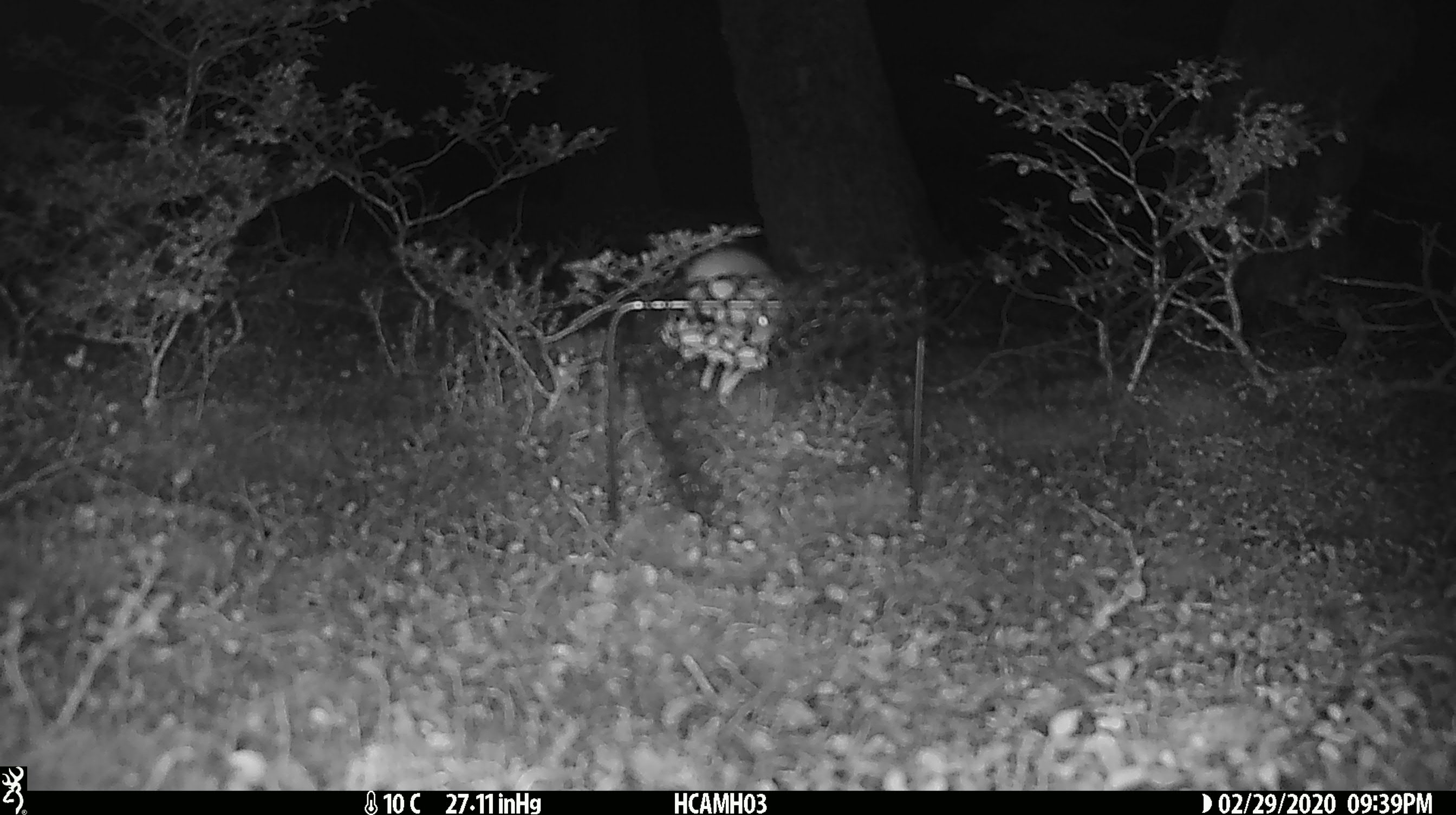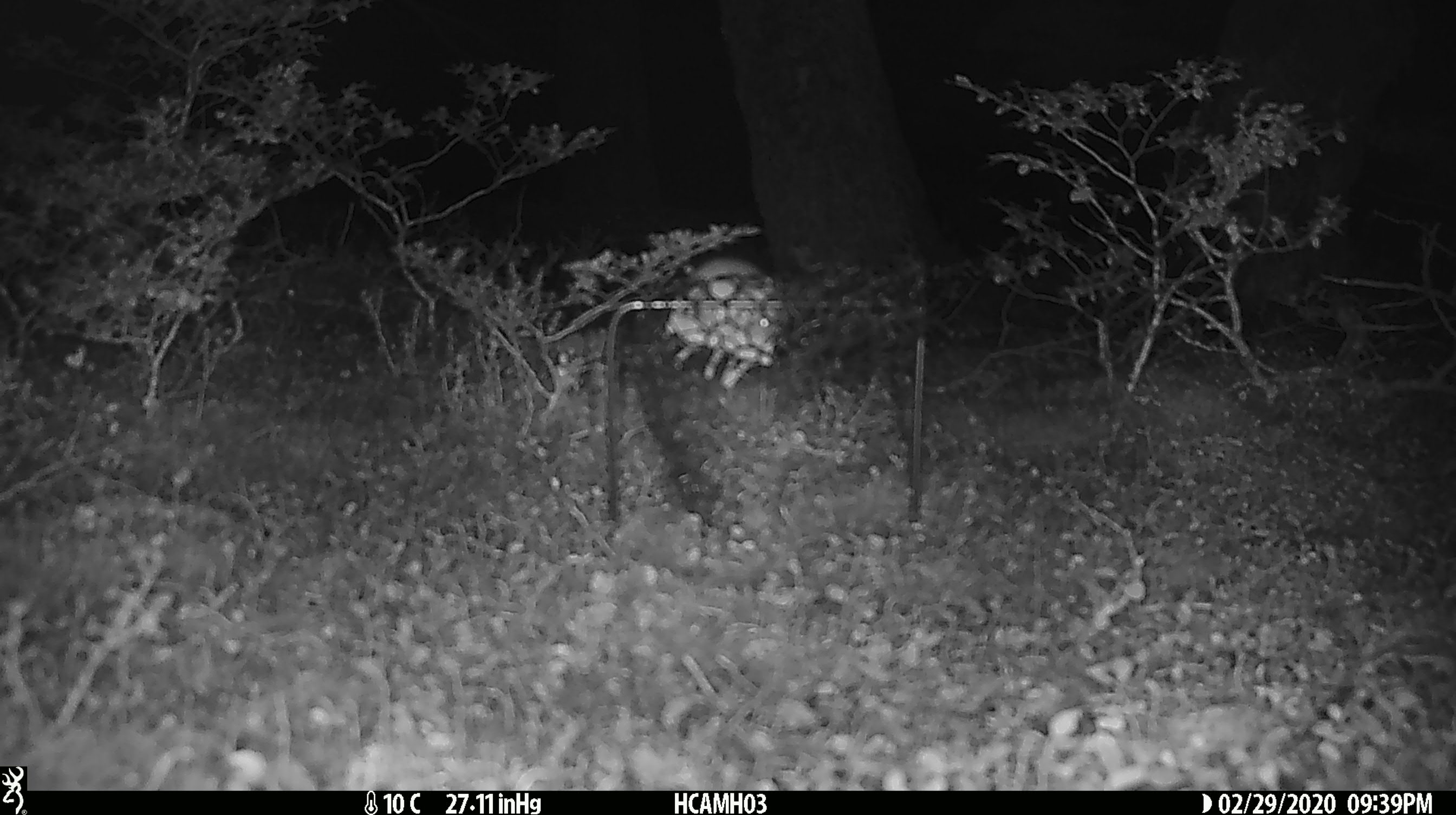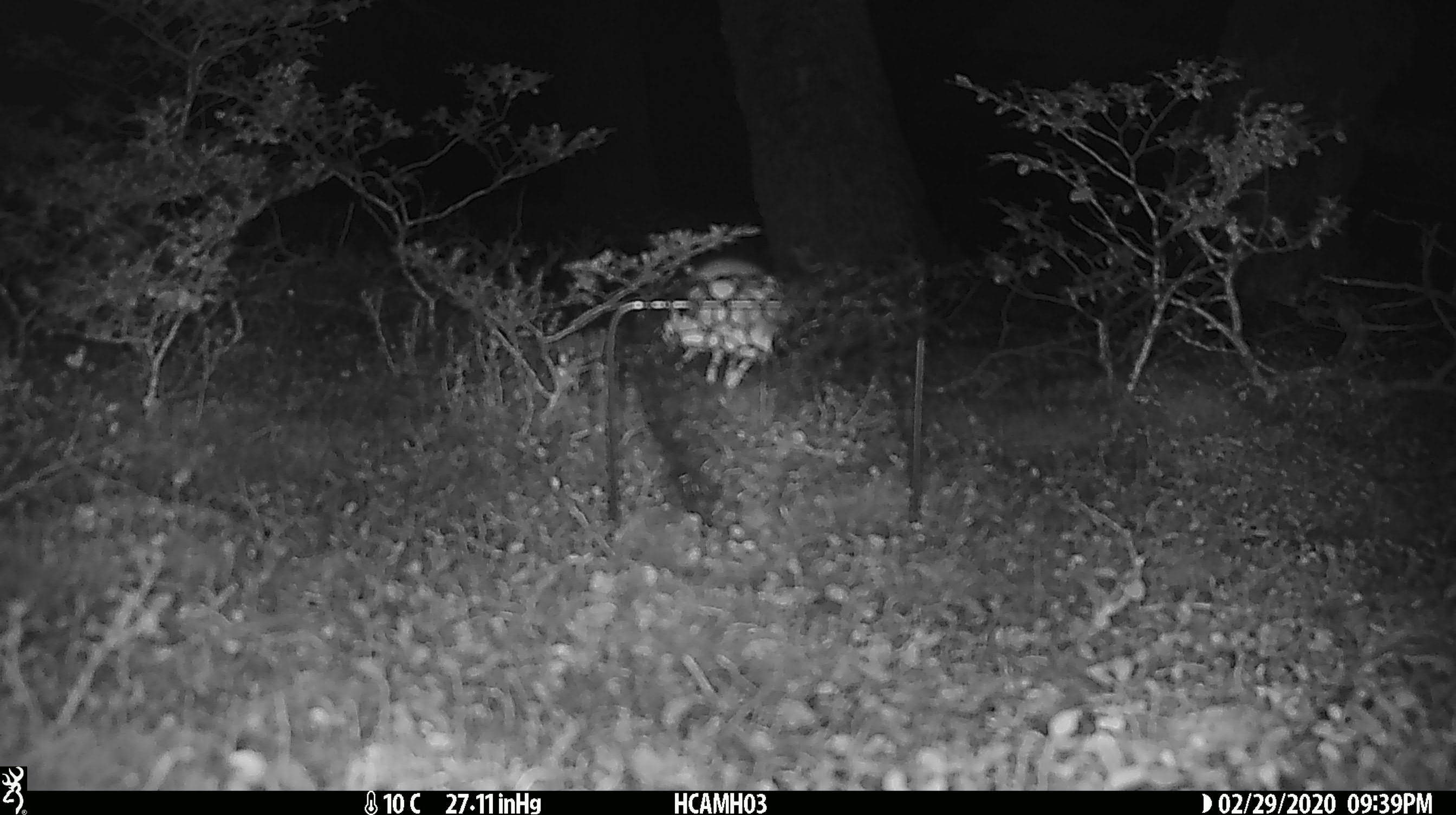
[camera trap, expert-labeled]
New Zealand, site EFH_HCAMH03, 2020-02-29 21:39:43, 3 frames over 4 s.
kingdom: Animalia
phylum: Chordata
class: Mammalia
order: Rodentia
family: Muridae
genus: Mus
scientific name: Mus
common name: mouse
Mouse (Mus).